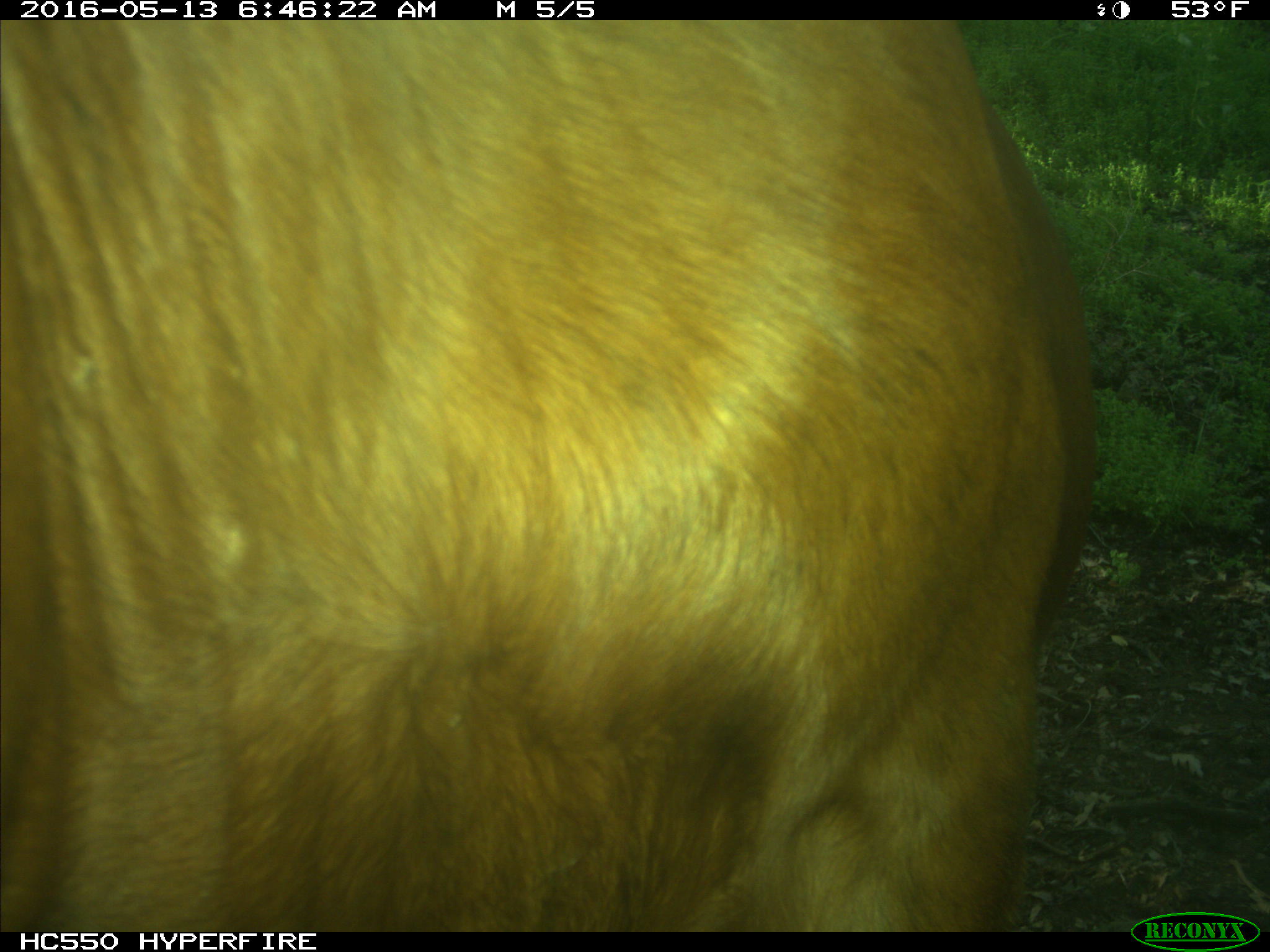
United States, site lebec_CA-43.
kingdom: Animalia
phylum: Chordata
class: Mammalia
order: Artiodactyla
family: Bovidae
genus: Bos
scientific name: Bos taurus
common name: domestic cow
Bos taurus (domestic cow).